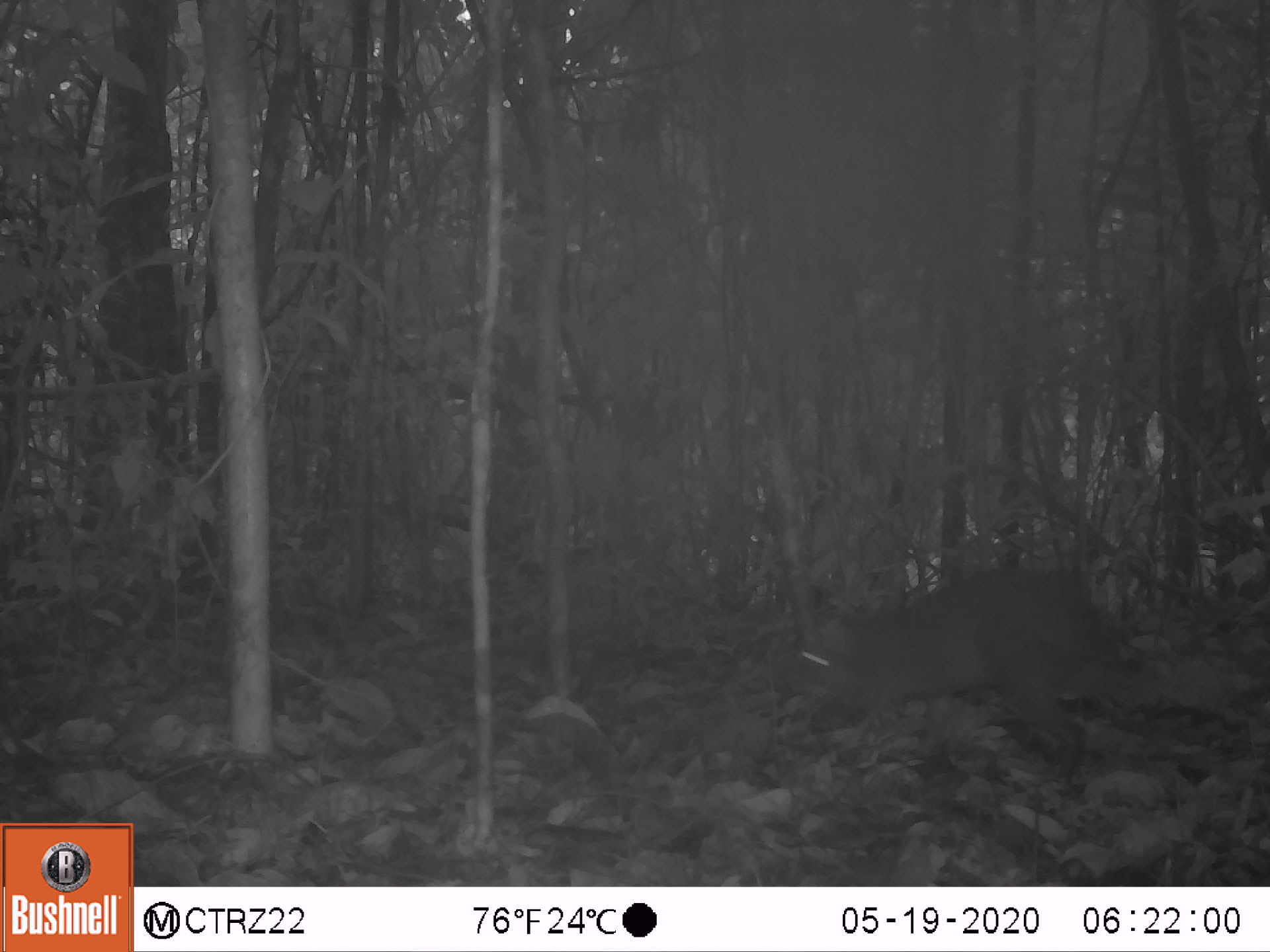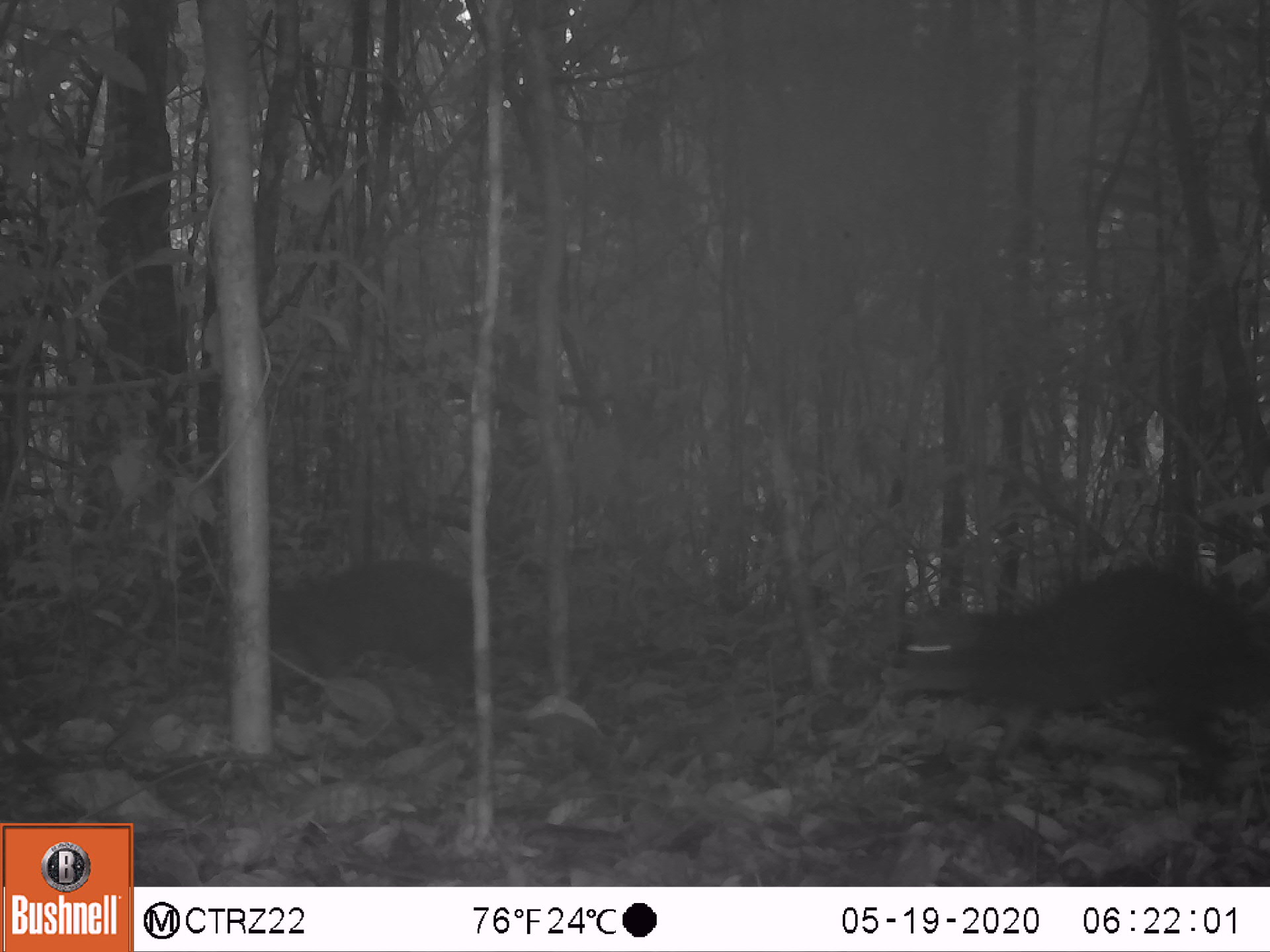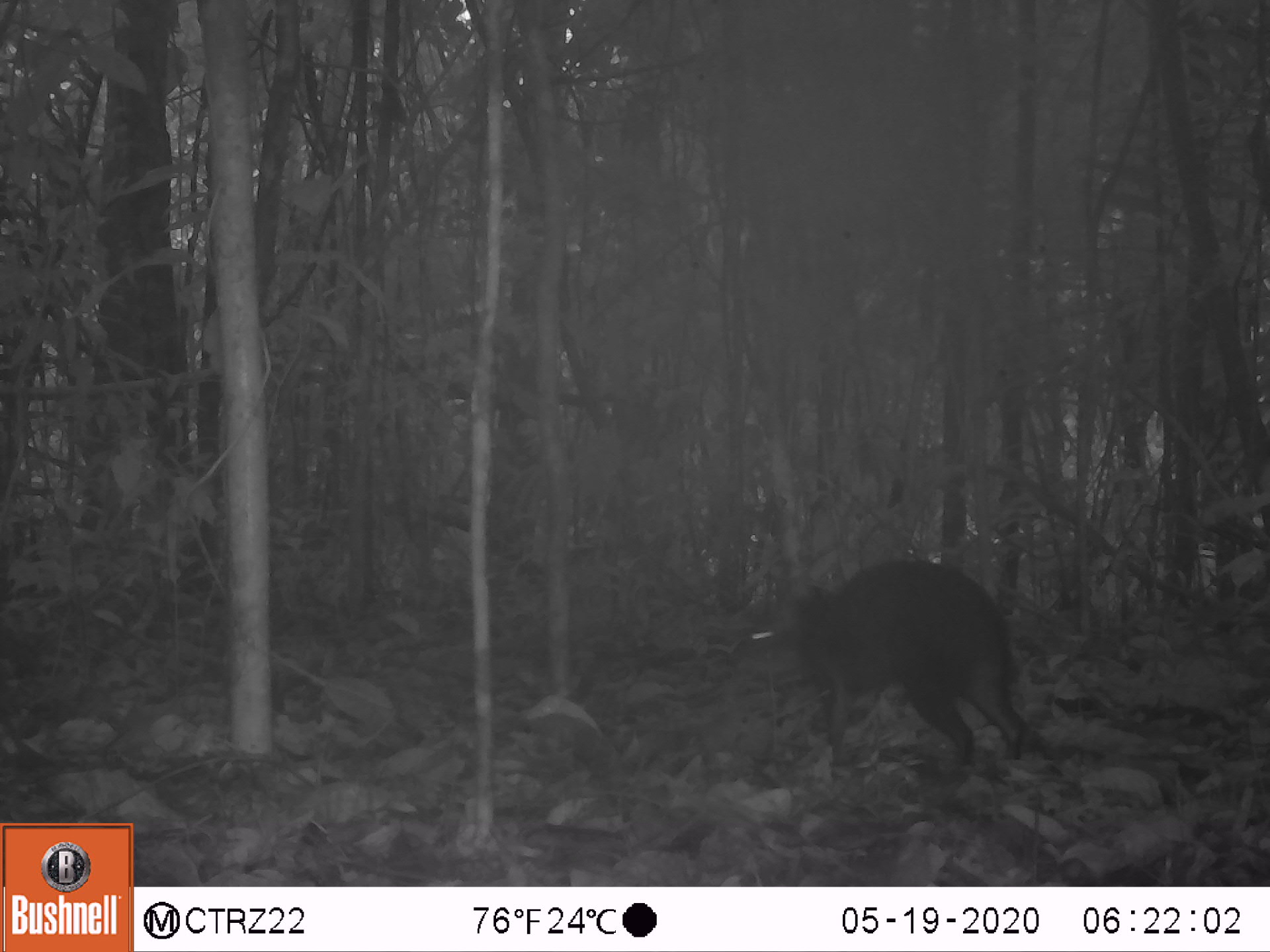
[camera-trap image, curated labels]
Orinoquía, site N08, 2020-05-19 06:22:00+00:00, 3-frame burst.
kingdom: Animalia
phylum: Chordata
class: Mammalia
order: Rodentia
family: Dasyproctidae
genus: Dasyprocta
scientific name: Dasyprocta fuliginosa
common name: black agouti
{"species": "black agouti (Dasyprocta fuliginosa)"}